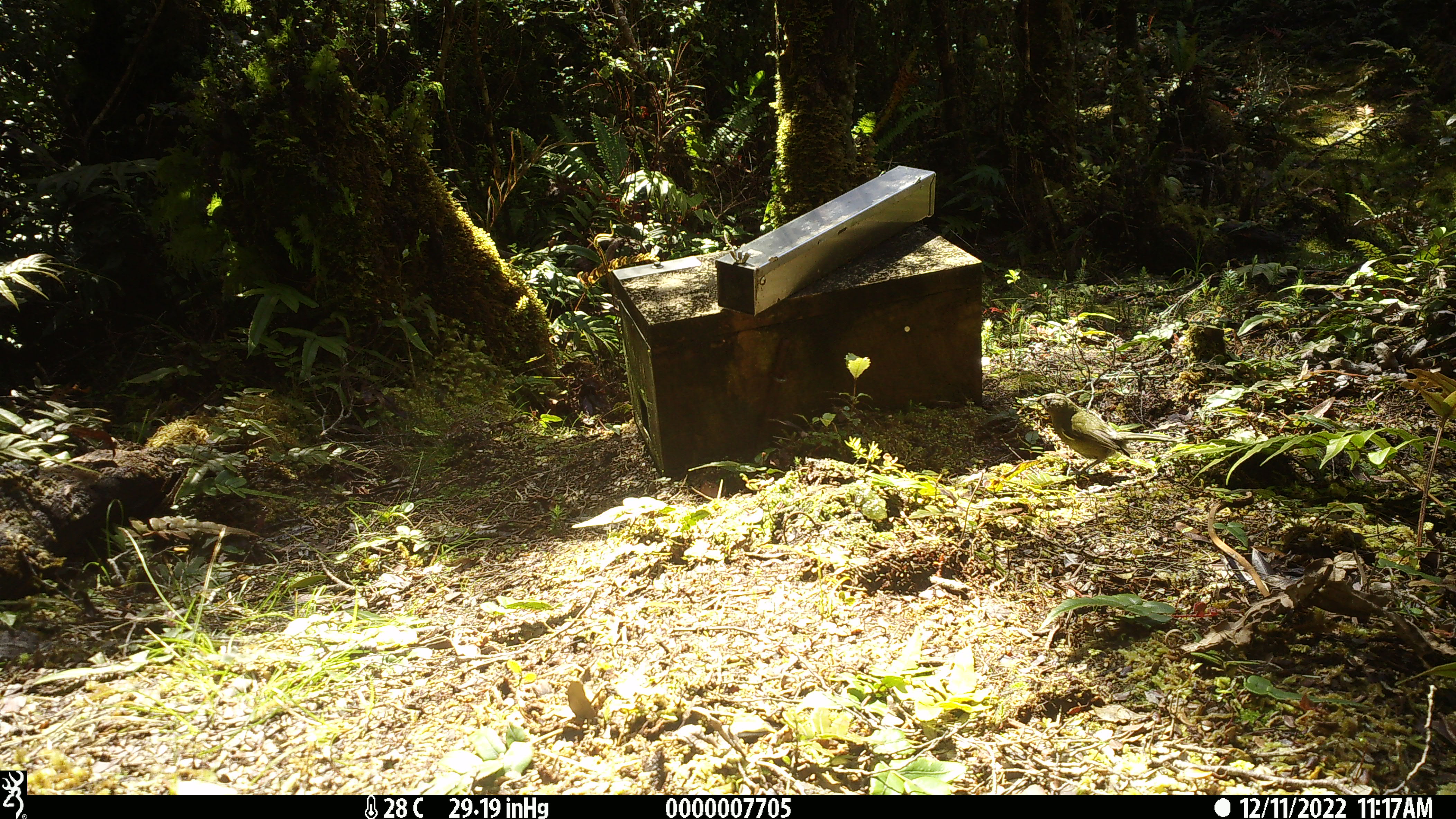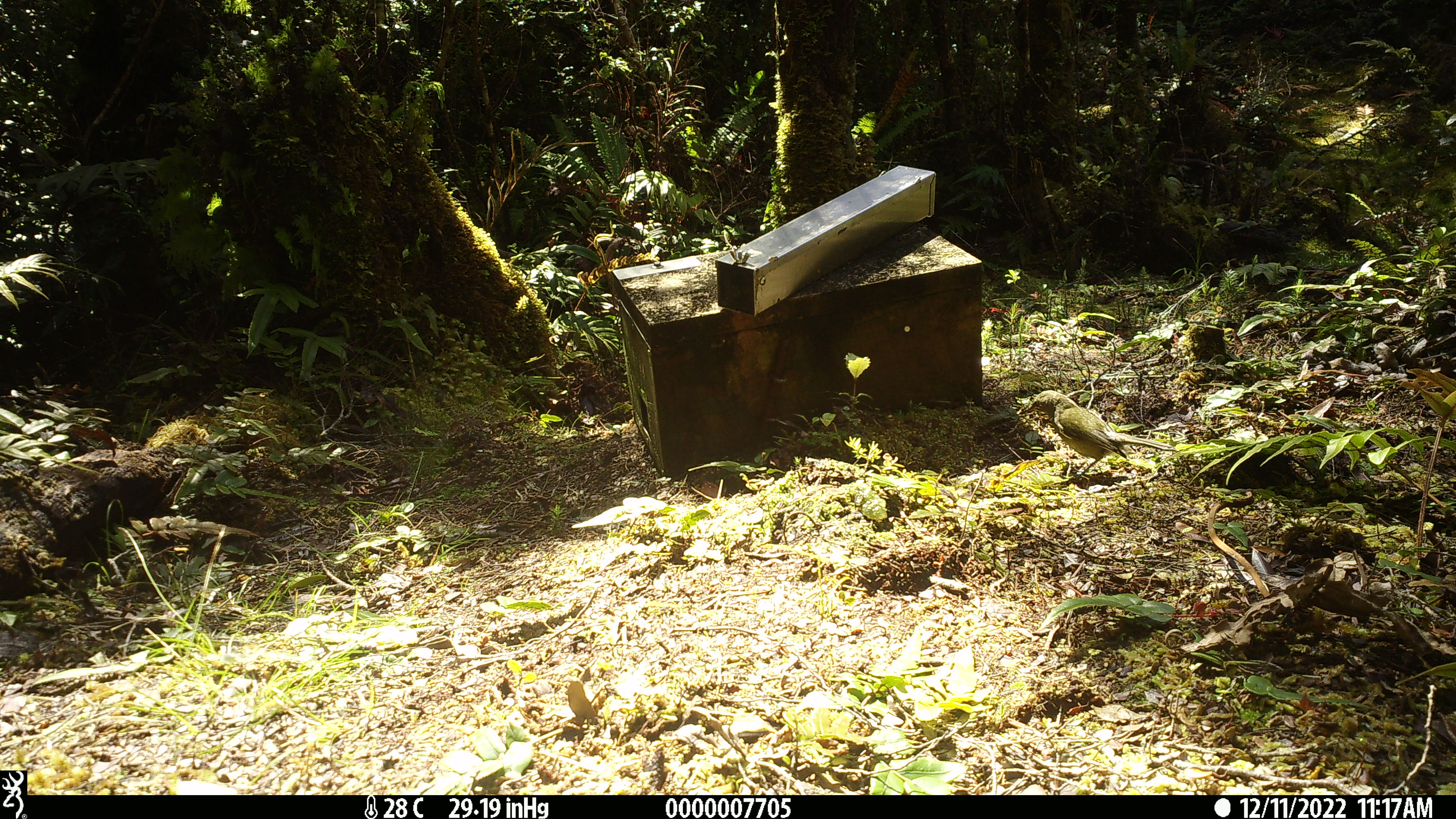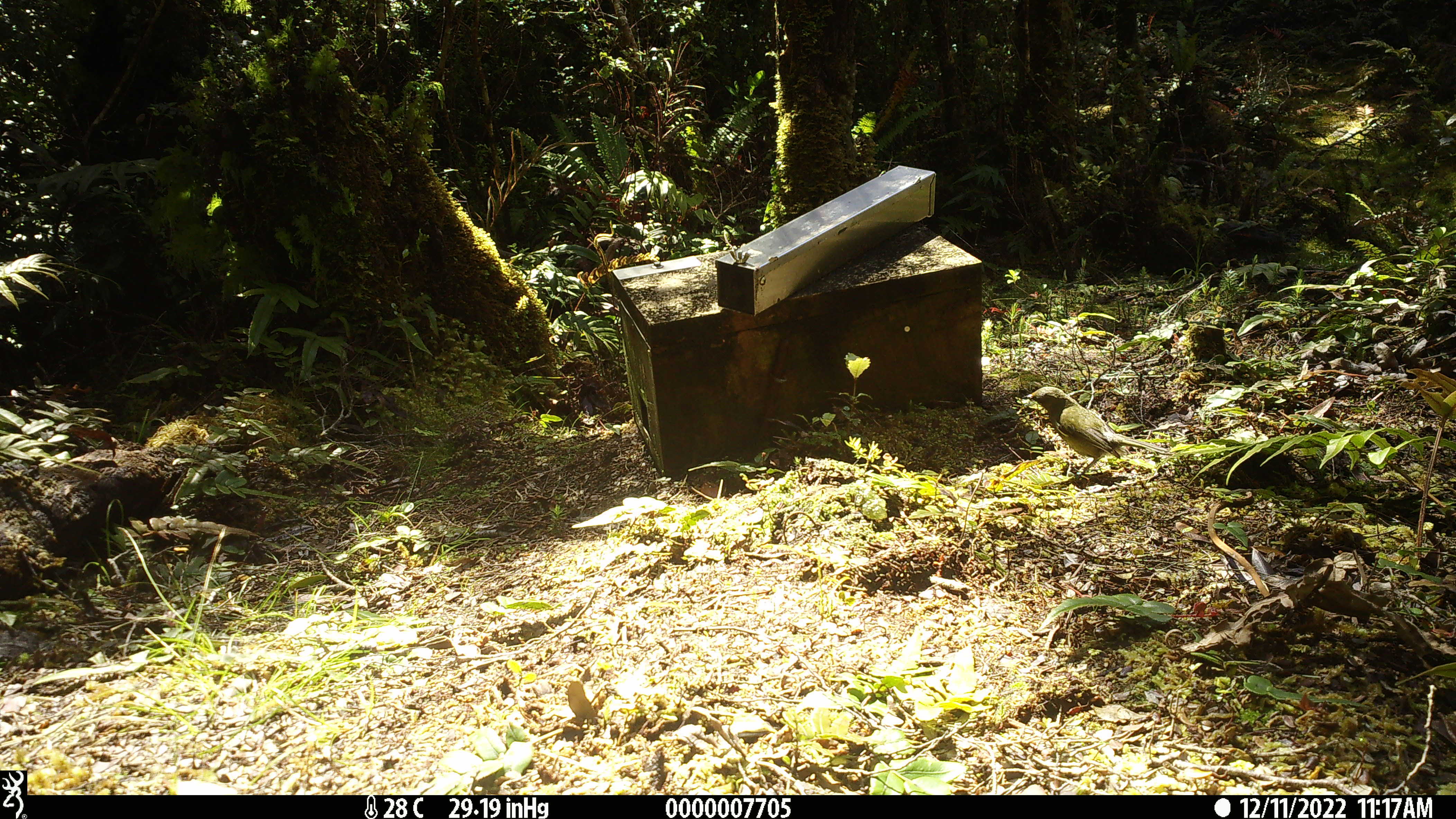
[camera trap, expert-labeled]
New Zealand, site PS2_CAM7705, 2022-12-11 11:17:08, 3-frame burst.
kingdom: Animalia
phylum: Chordata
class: Aves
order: Passeriformes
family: Meliphagidae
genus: Anthornis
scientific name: Anthornis melanura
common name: new zealand bellbird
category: bellbird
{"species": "bellbird (new zealand bellbird) (Anthornis melanura)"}